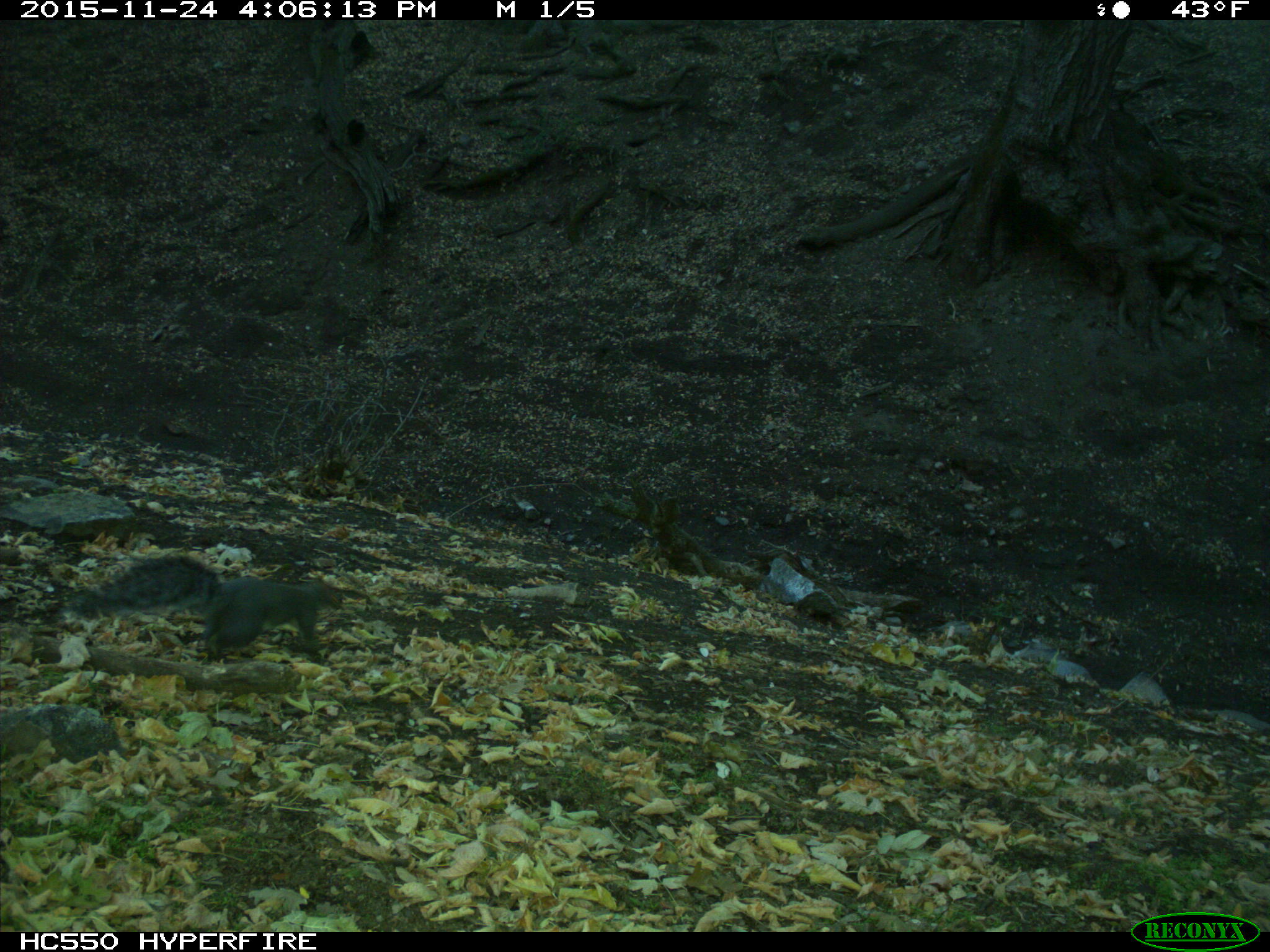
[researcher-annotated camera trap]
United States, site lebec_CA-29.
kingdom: Animalia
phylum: Chordata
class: Mammalia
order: Rodentia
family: Sciuridae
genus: Sciurus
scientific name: Sciurus carolinensis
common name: eastern gray squirrel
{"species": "Sciurus carolinensis (eastern gray squirrel)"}